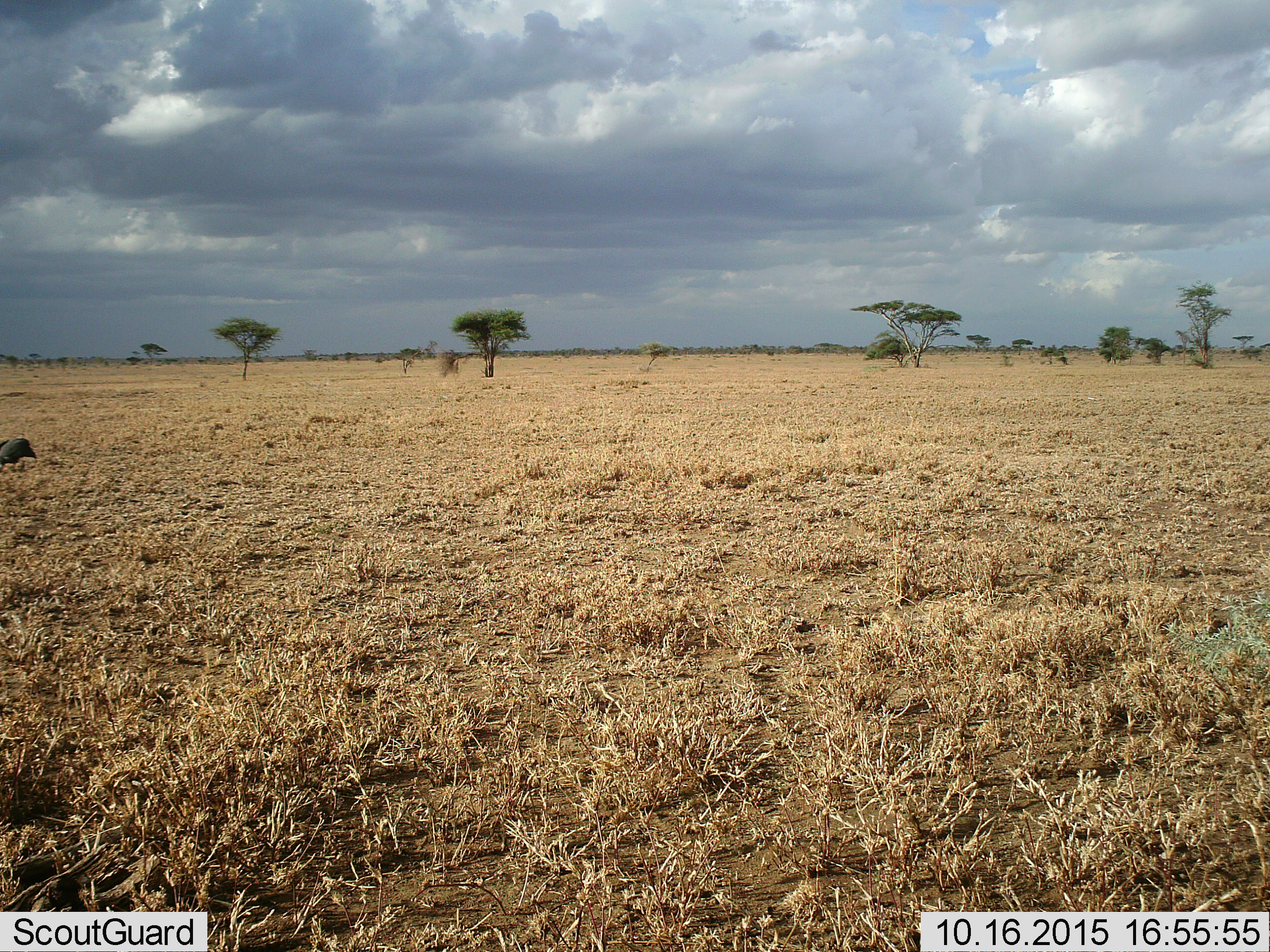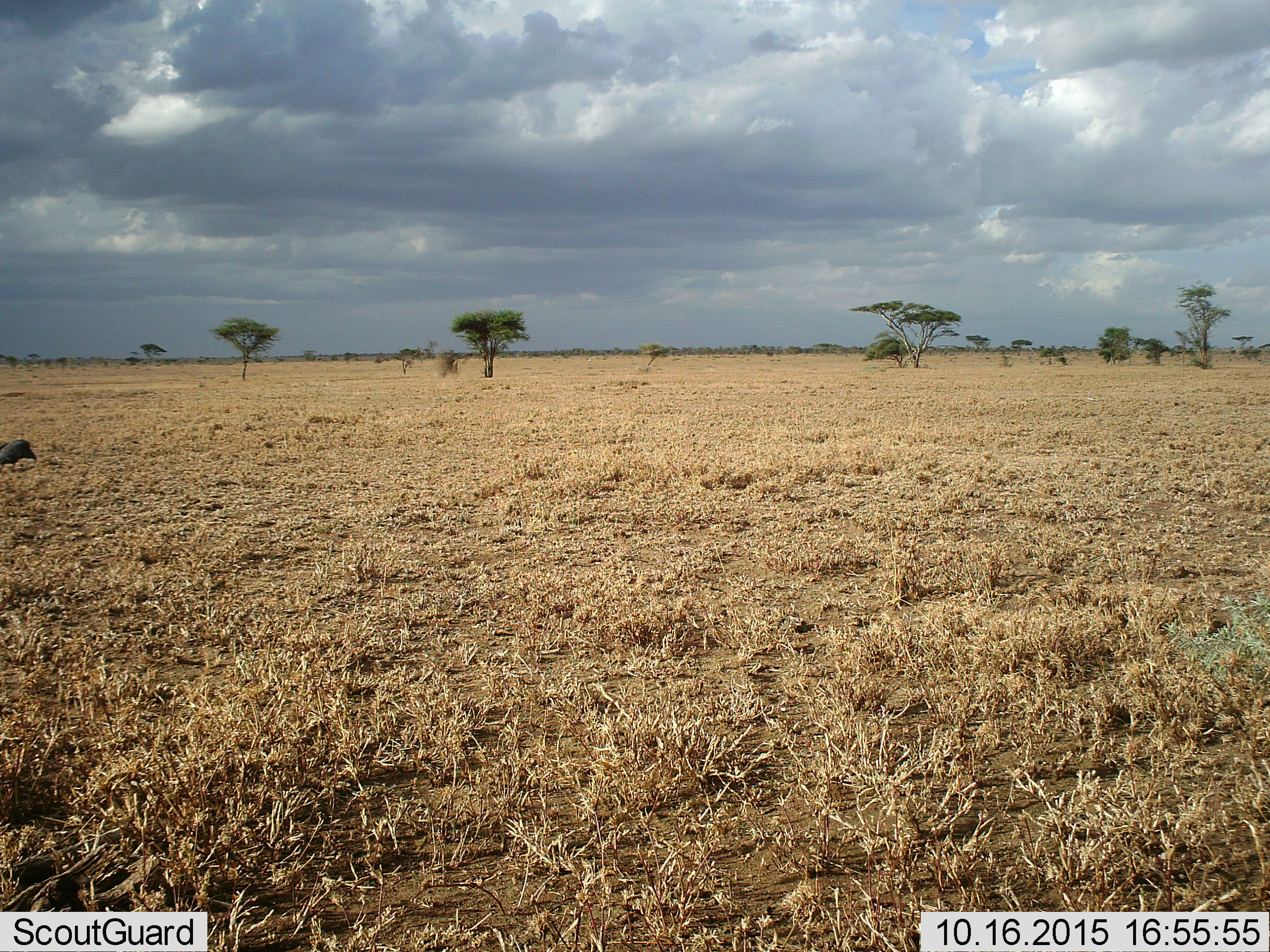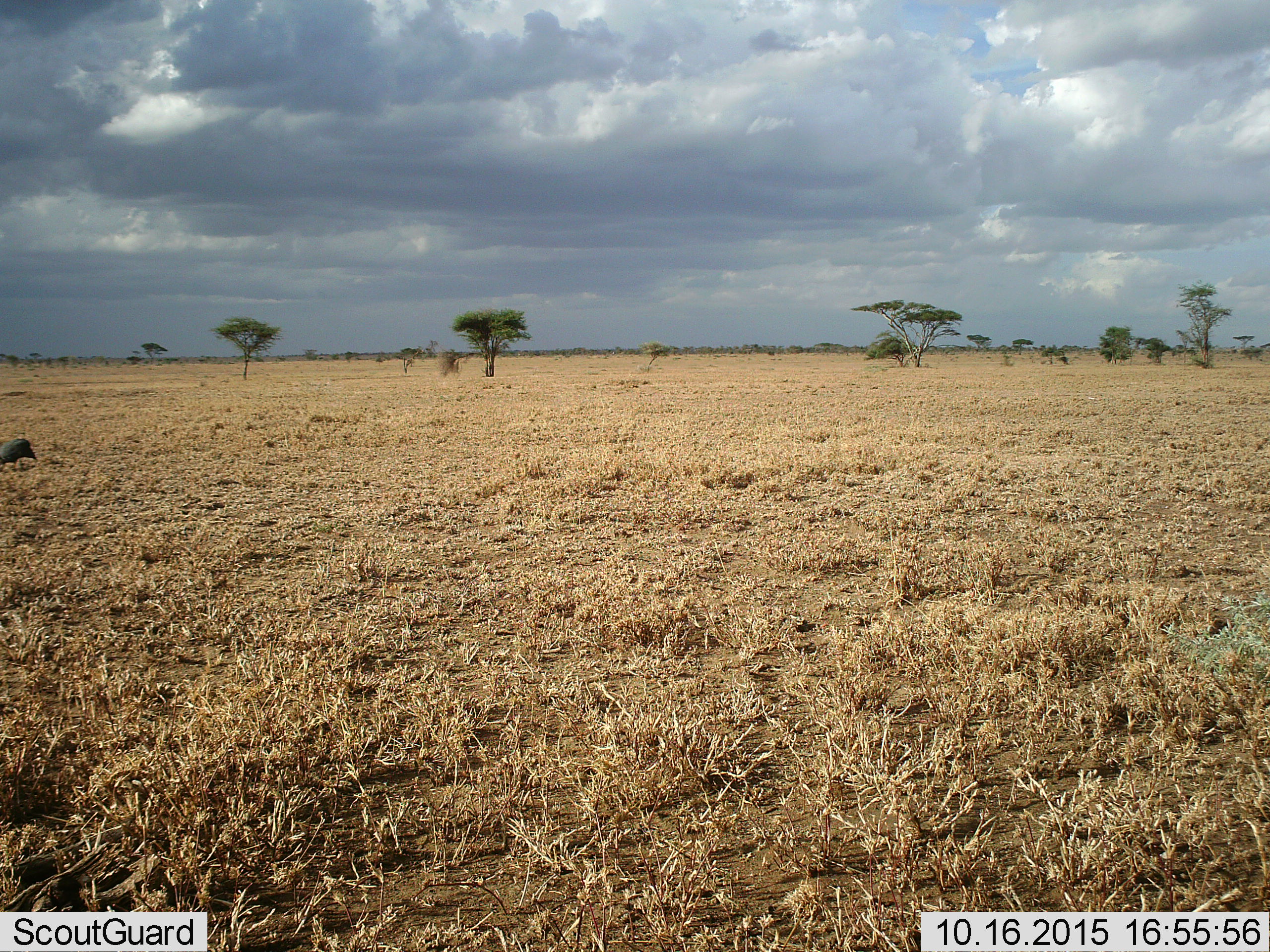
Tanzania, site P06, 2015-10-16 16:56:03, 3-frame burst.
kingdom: Animalia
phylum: Chordata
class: Aves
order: Galliformes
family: Numididae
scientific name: Numididae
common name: guinea fowl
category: guineafowl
Guineafowl (guinea fowl) (Numididae), count 1. Behavior (volunteer vote fractions): standing 67%, resting 0%, moving 33%, interacting 0%. Young present (vote fraction): 0%. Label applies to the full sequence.